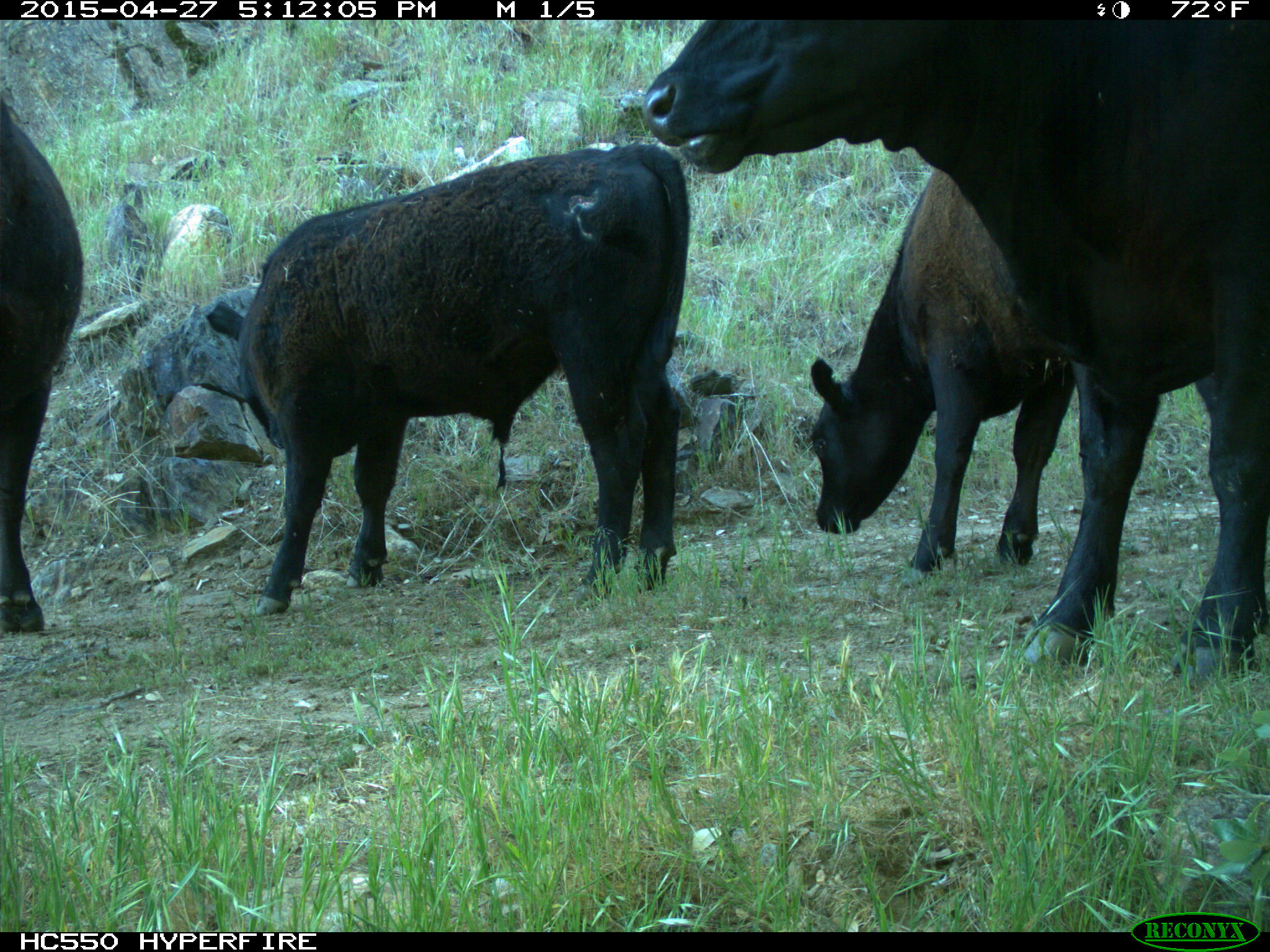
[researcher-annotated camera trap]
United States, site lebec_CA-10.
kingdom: Animalia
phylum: Chordata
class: Mammalia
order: Artiodactyla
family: Bovidae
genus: Bos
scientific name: Bos taurus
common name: domestic cow